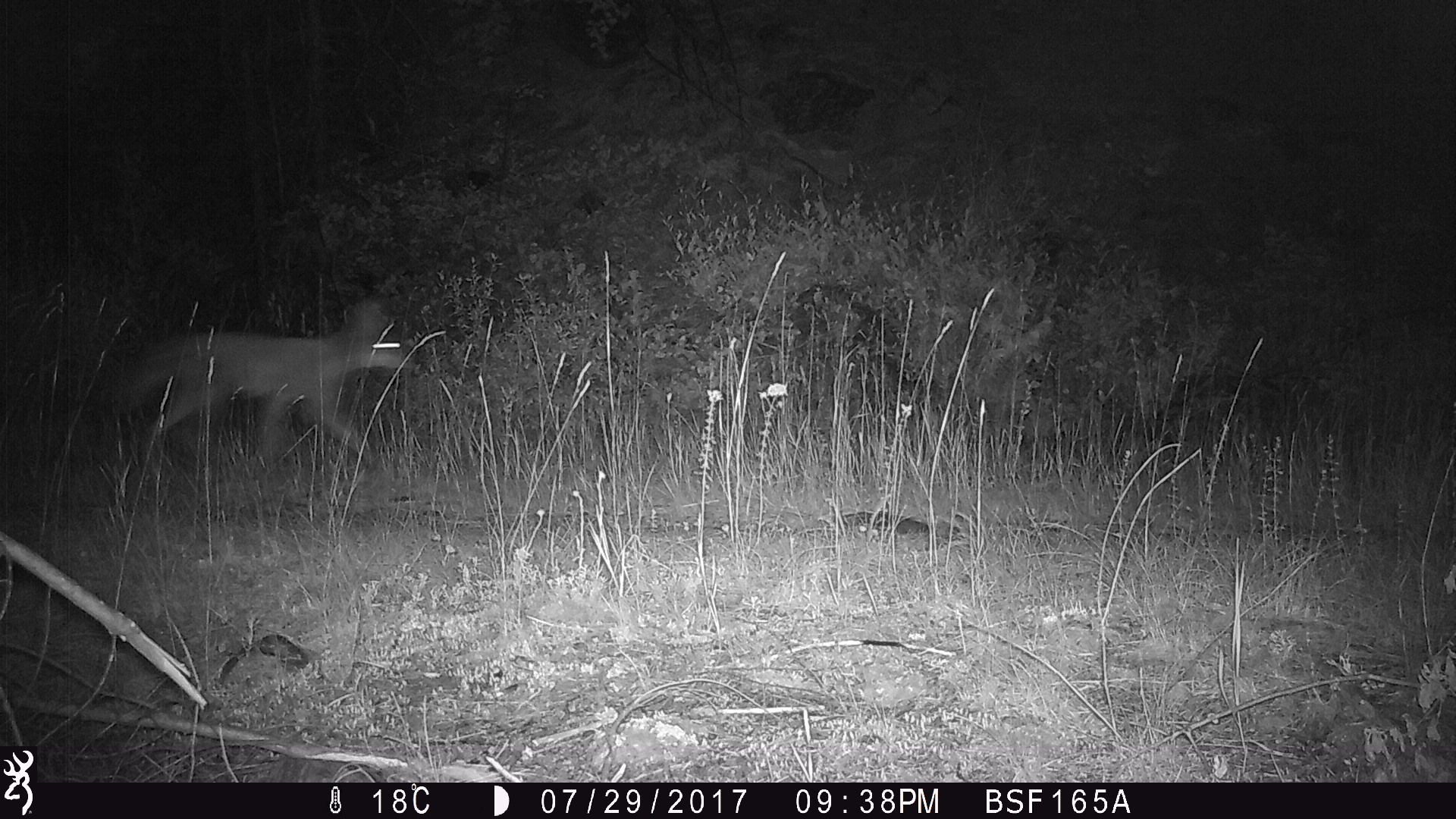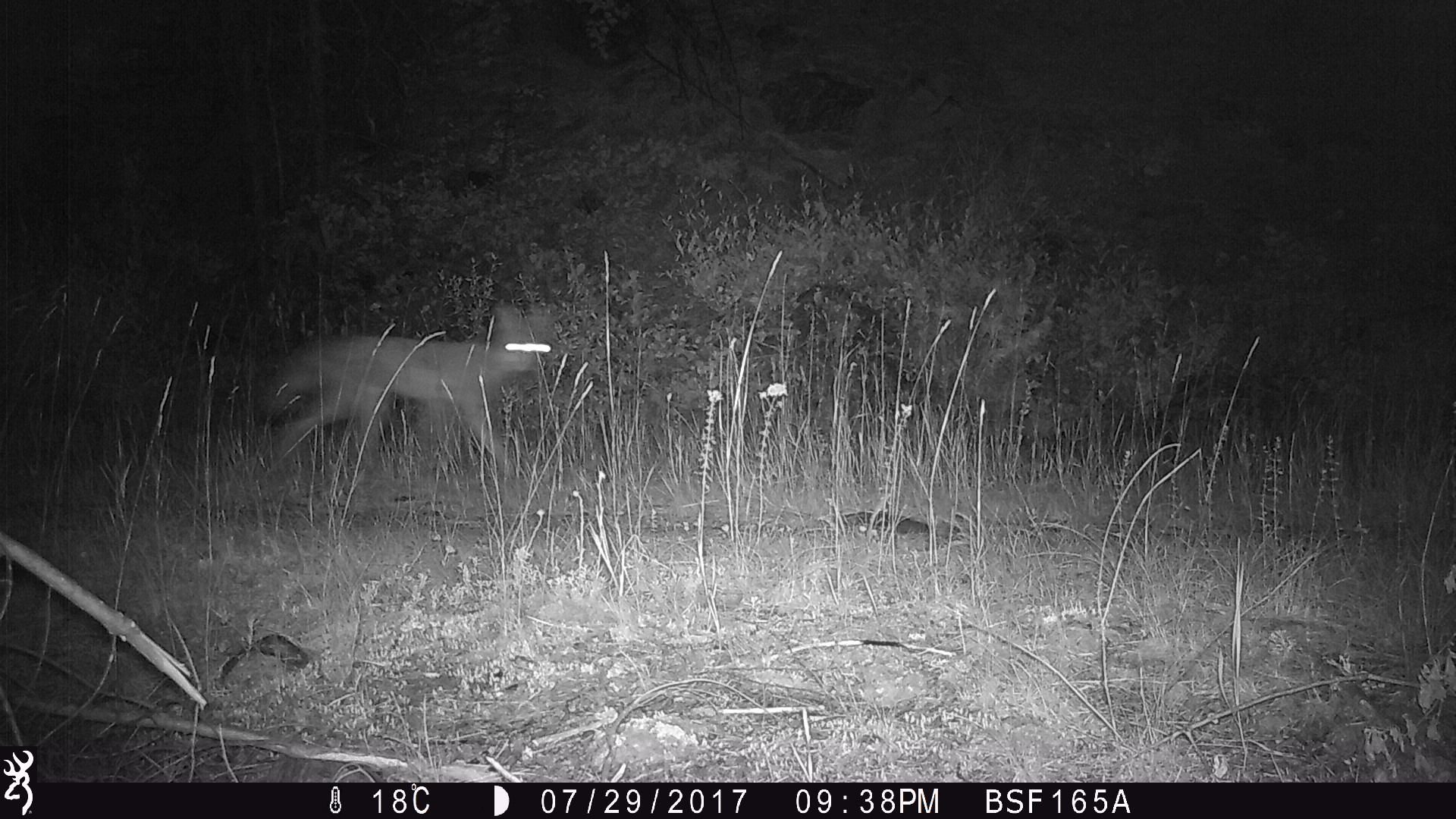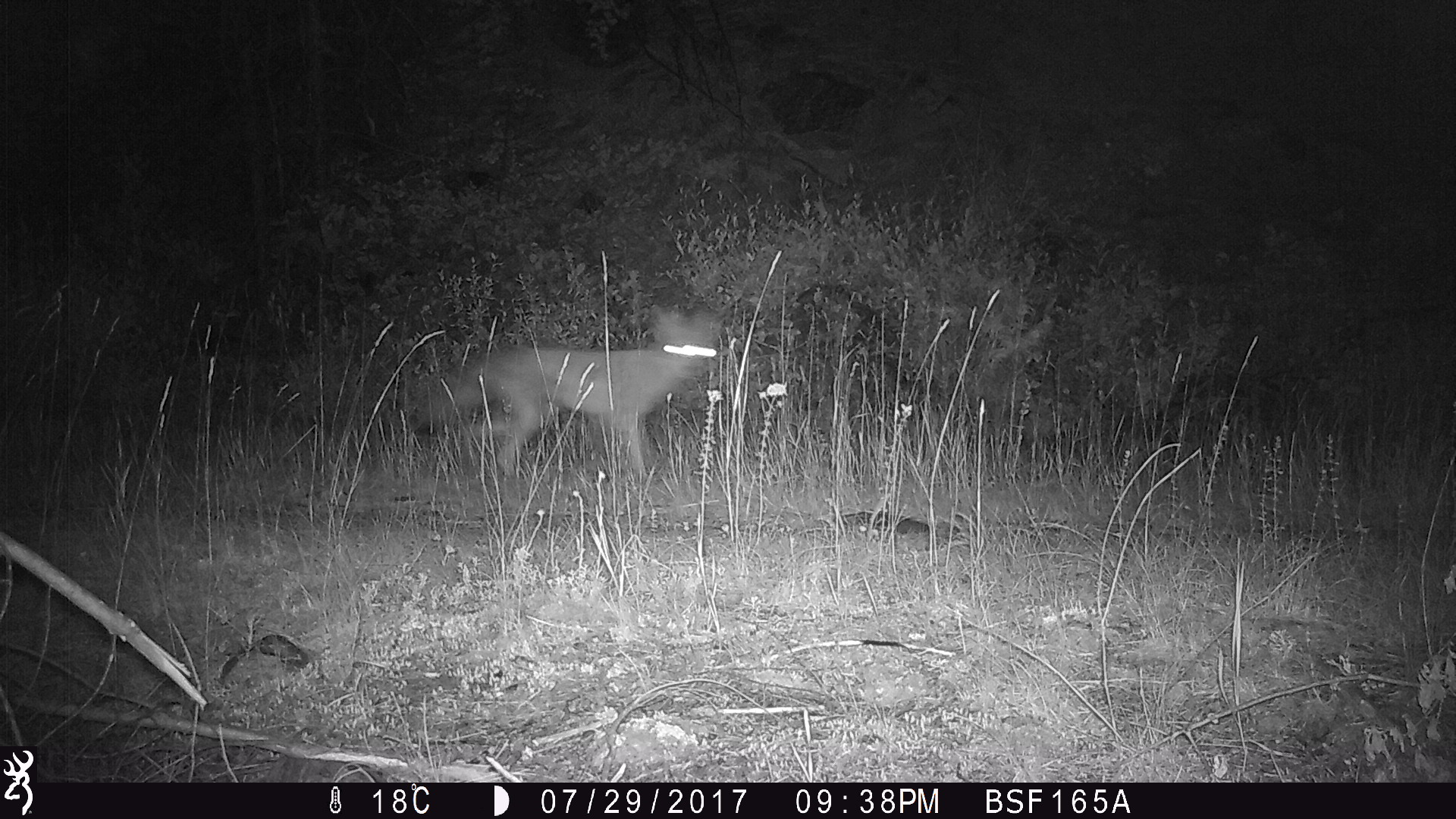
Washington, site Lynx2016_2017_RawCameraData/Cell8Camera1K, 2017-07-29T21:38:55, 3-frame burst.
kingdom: Animalia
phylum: Chordata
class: Mammalia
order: Carnivora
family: Canidae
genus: Canis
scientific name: Canis latrans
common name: coyote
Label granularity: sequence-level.